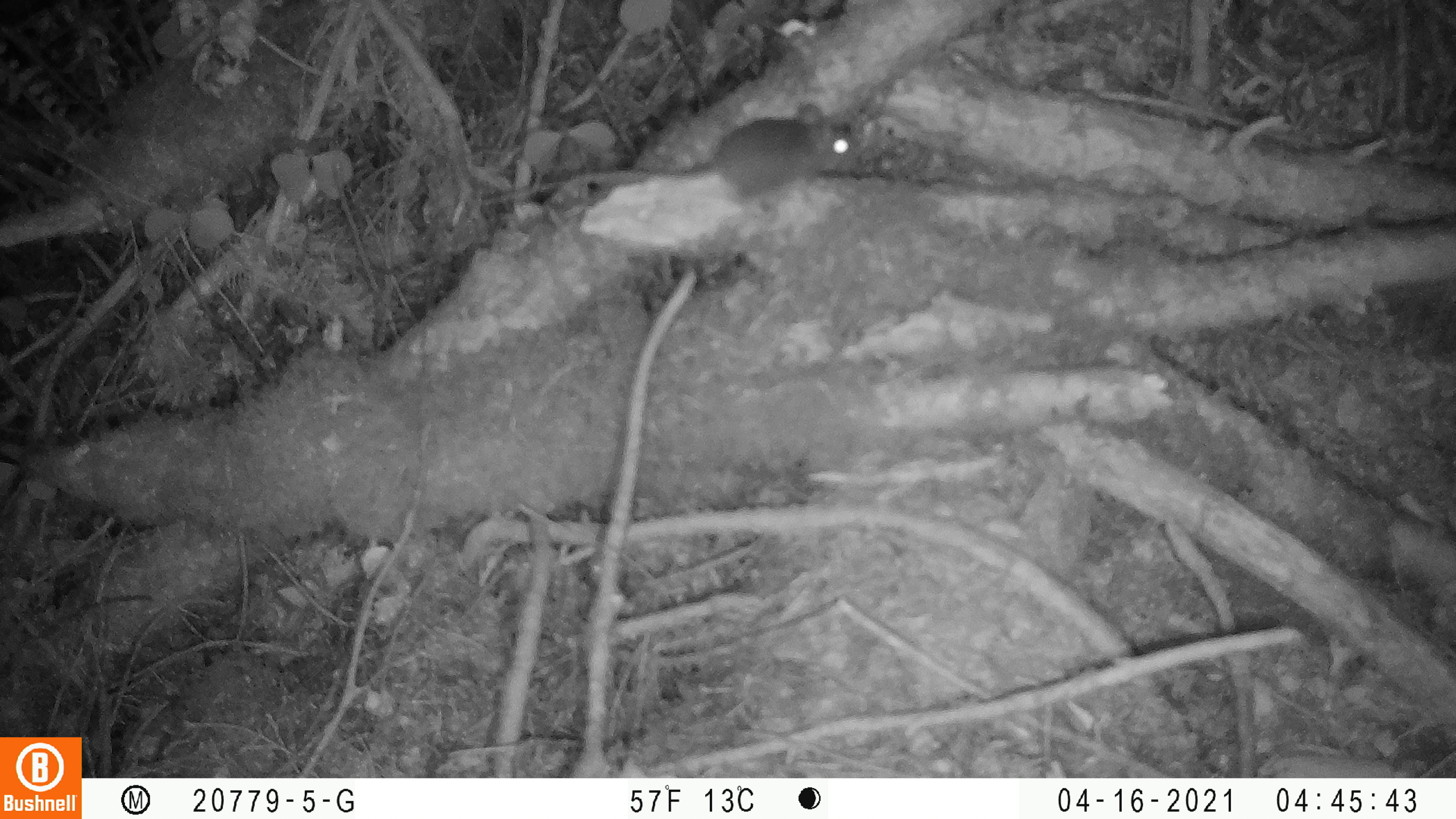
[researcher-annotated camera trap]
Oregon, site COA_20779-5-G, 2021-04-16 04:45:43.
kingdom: Animalia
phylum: Chordata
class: Mammalia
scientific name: Mammalia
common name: small mammal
Small mammal (Mammalia).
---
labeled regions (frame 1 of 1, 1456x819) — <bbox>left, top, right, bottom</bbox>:
small mammal: <bbox>459, 62, 914, 265</bbox>